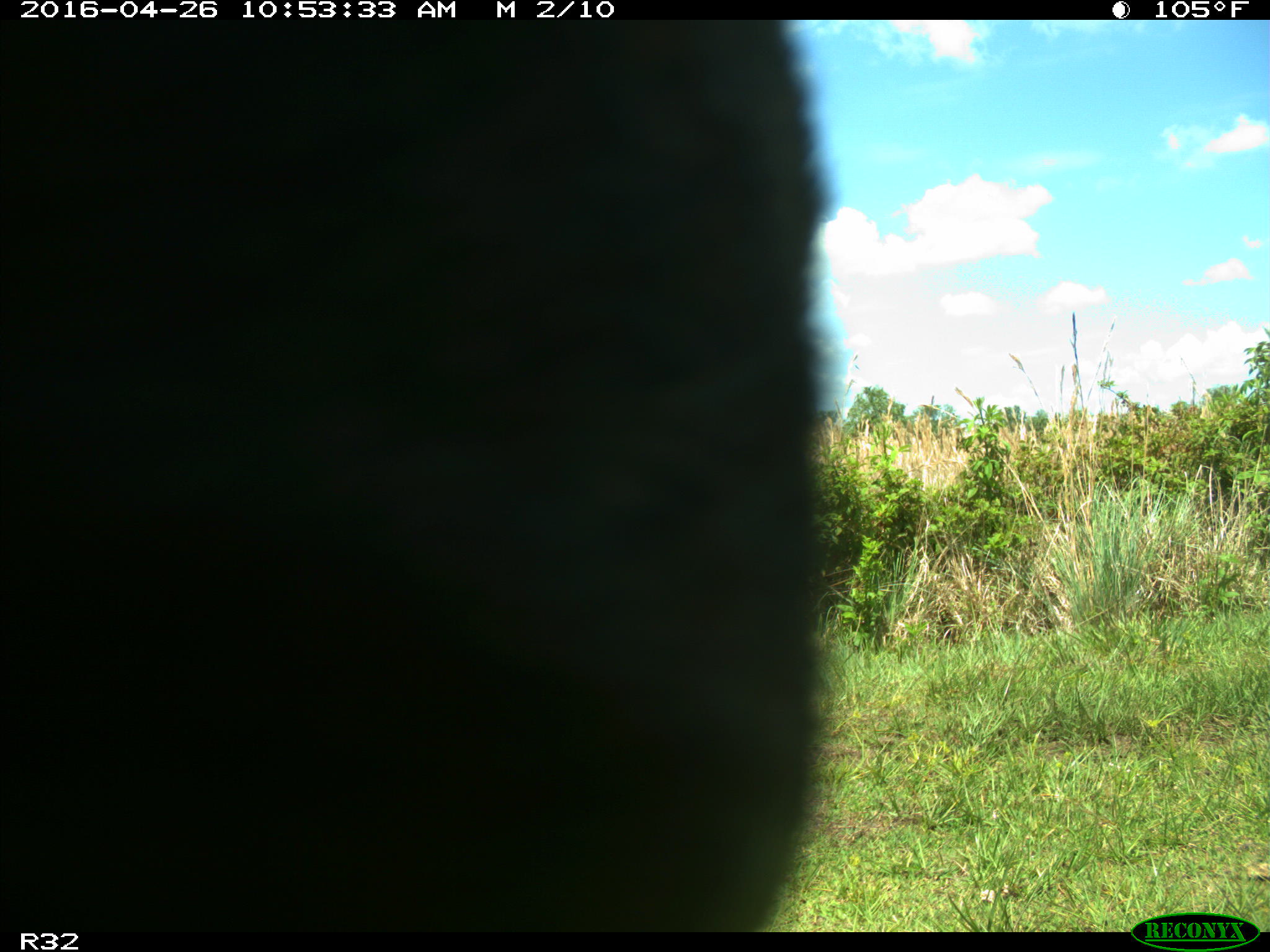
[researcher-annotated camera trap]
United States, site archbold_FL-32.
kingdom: Animalia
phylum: Chordata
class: Mammalia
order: Artiodactyla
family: Bovidae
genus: Bos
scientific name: Bos taurus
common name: domestic cow